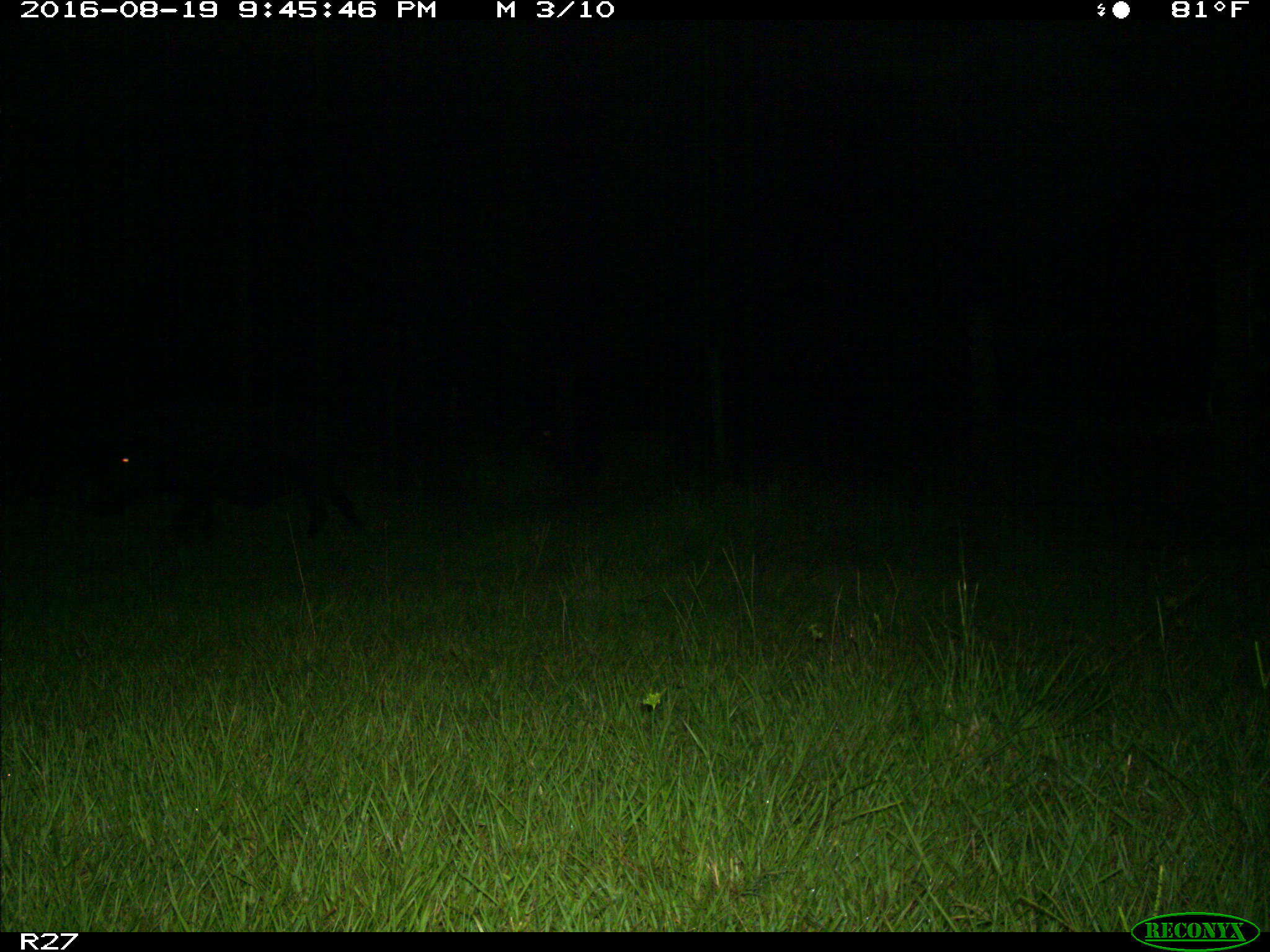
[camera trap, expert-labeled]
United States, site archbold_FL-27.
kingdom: Animalia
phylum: Chordata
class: Mammalia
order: Artiodactyla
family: Suidae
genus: Sus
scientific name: Sus scrofa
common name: wild boar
Sus scrofa (wild boar).